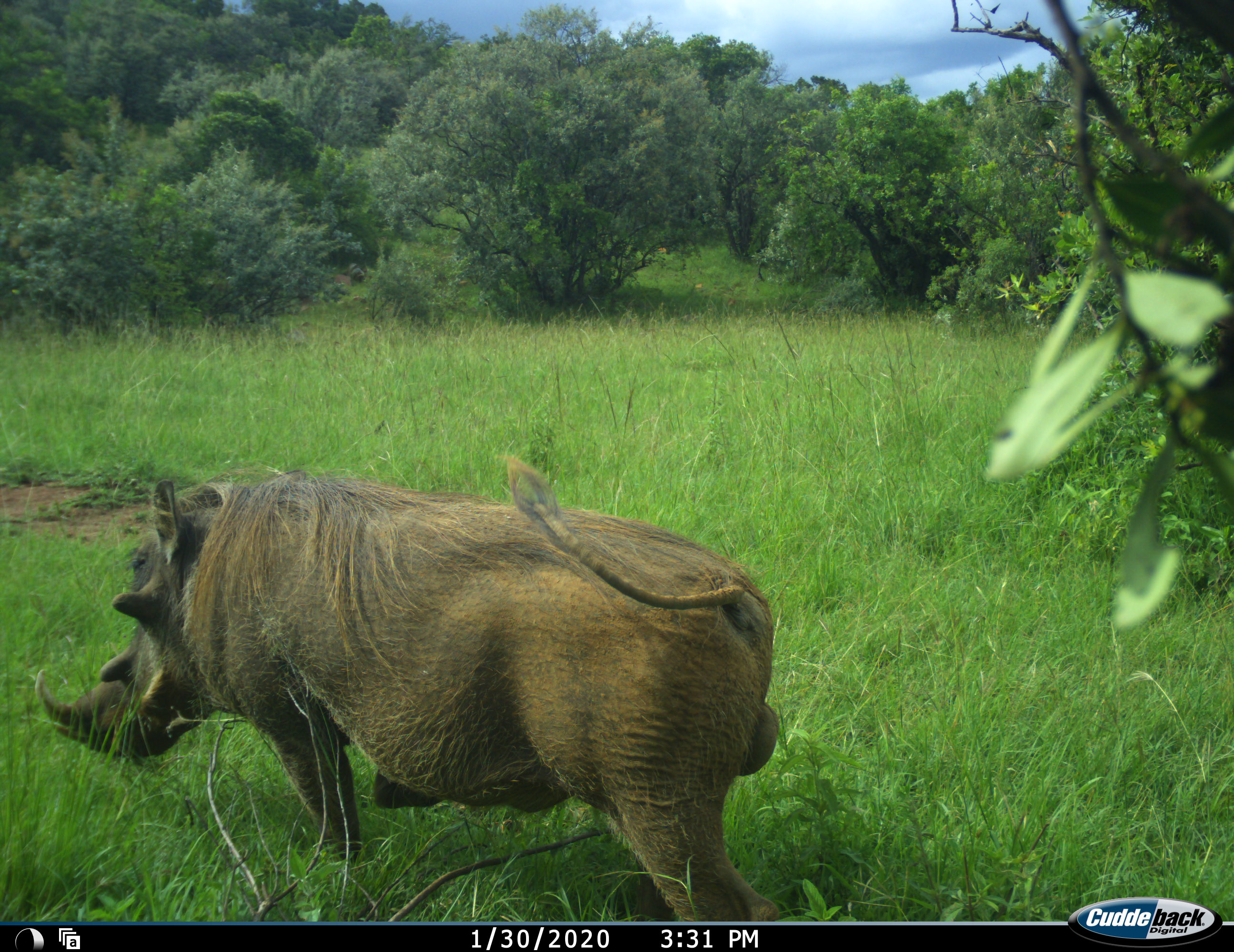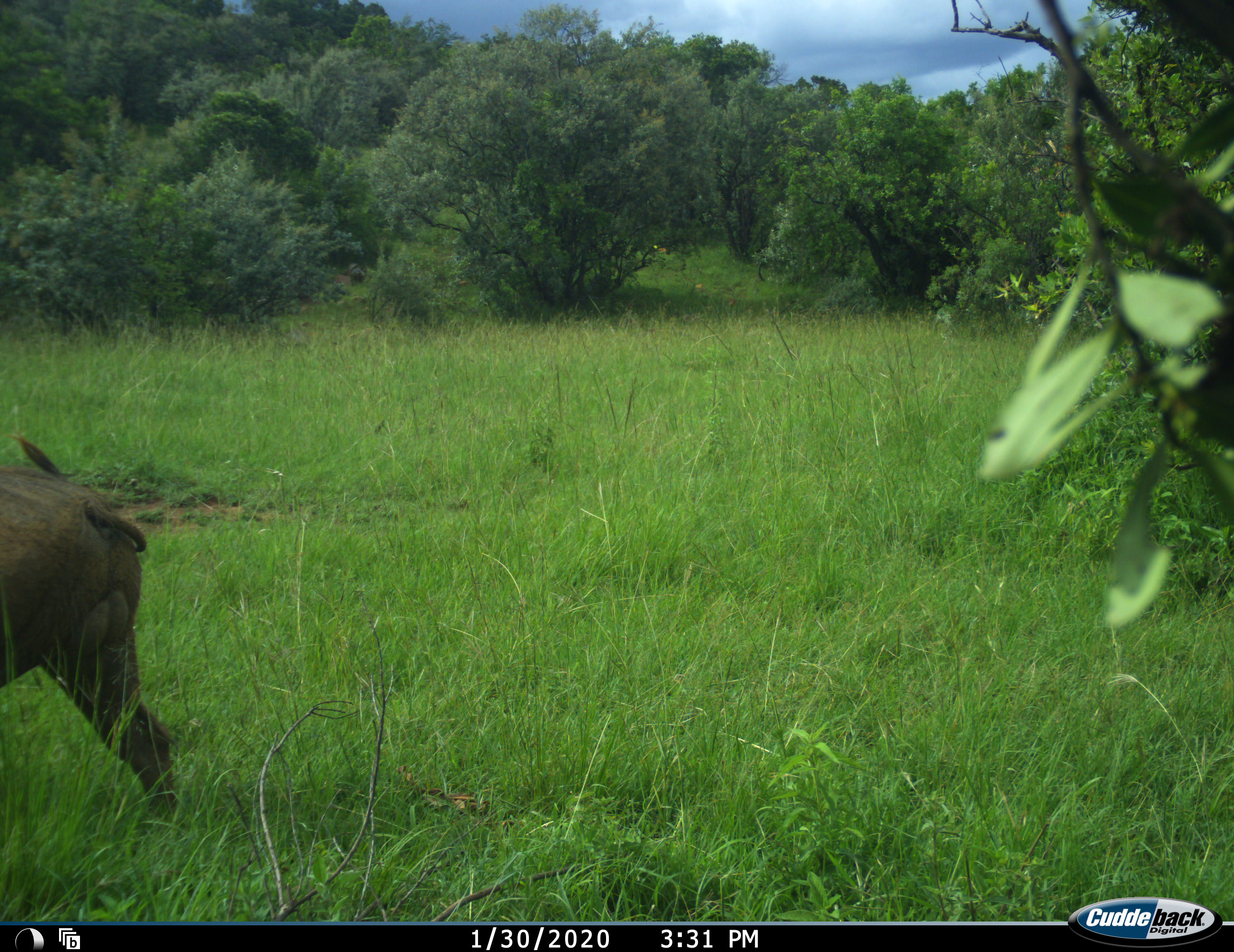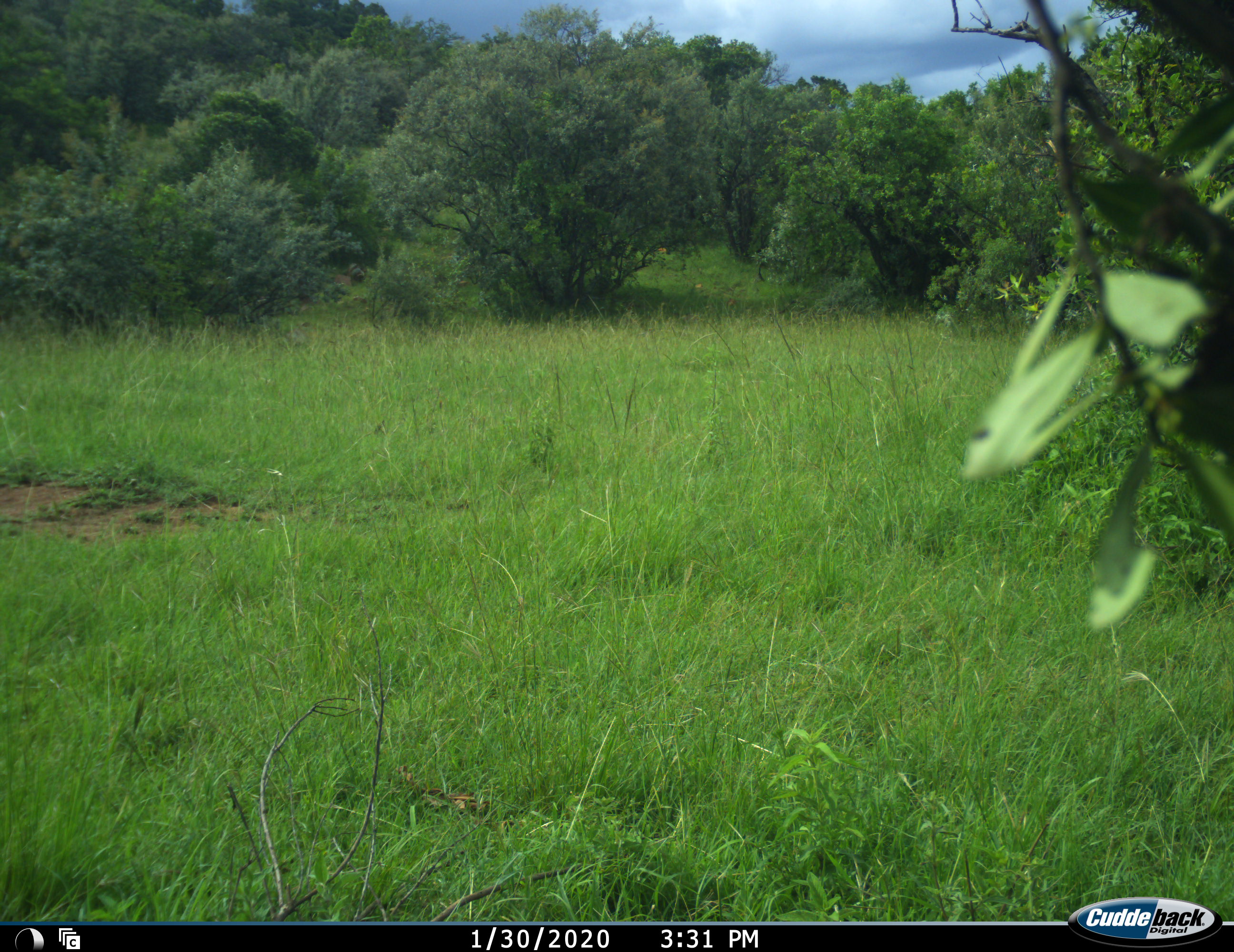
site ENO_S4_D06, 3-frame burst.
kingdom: Animalia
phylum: Chordata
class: Mammalia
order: Artiodactyla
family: Suidae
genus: Phacochoerus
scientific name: Phacochoerus africanus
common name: warthog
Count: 1.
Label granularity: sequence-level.